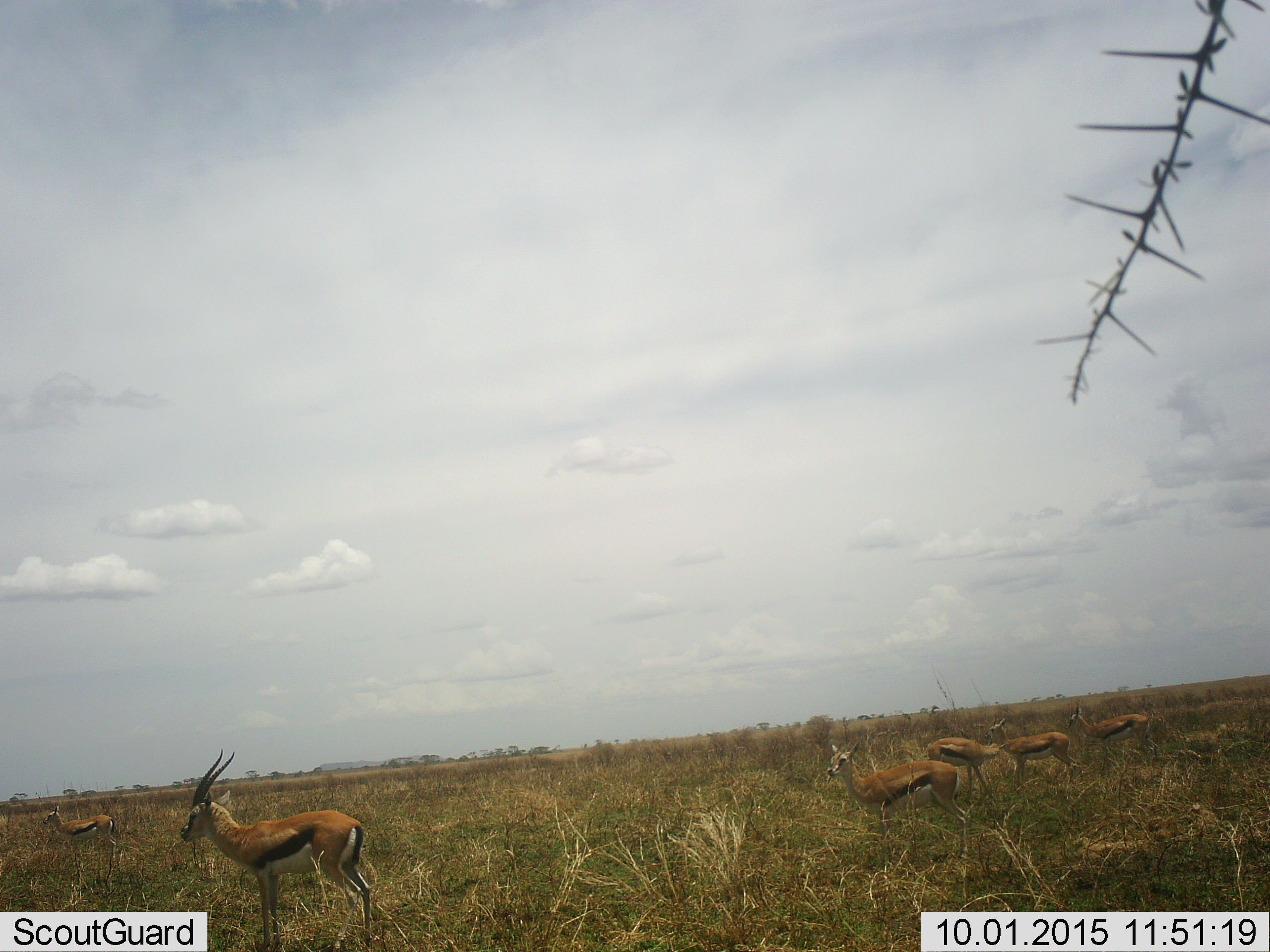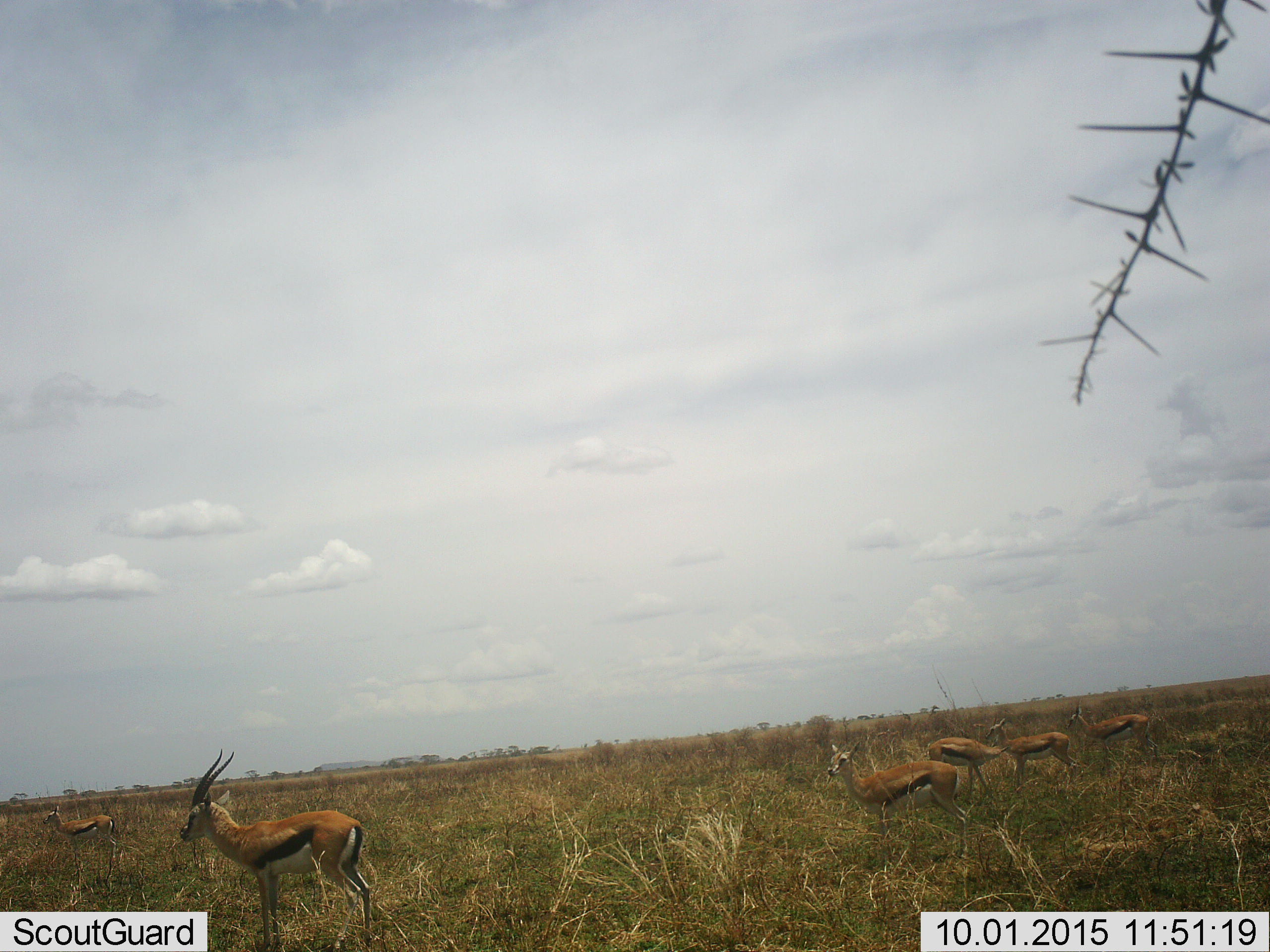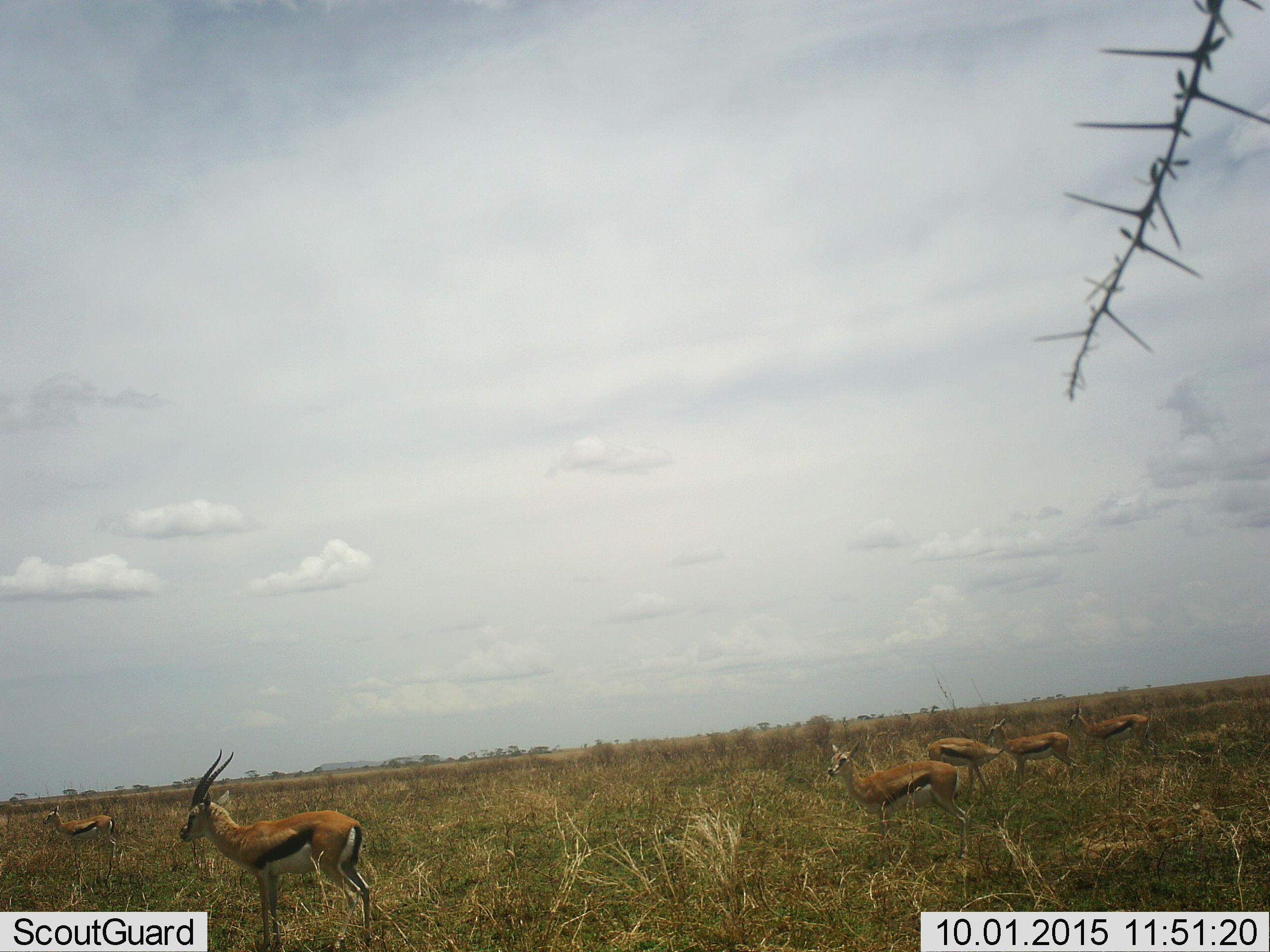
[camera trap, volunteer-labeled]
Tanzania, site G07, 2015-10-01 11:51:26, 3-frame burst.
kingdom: Animalia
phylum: Chordata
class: Mammalia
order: Artiodactyla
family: Bovidae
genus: Eudorcas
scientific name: Eudorcas thomsonii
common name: thomson's gazelle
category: gazellethomsons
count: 6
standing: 100%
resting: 0%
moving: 0%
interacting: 0%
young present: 12%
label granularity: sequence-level